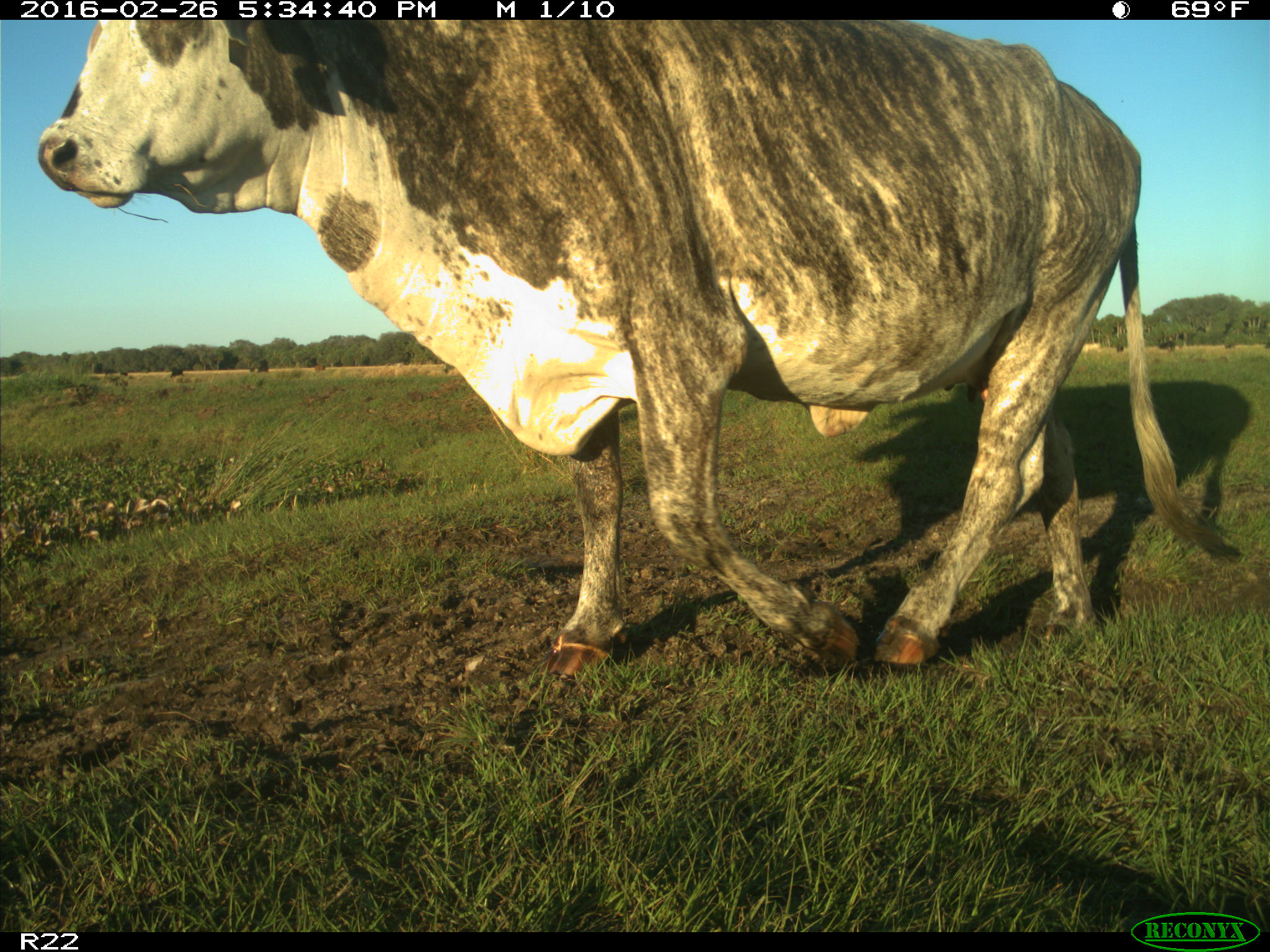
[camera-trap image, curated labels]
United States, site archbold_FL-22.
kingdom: Animalia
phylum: Chordata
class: Mammalia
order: Artiodactyla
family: Bovidae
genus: Bos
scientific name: Bos taurus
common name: domestic cow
Bos taurus (domestic cow).